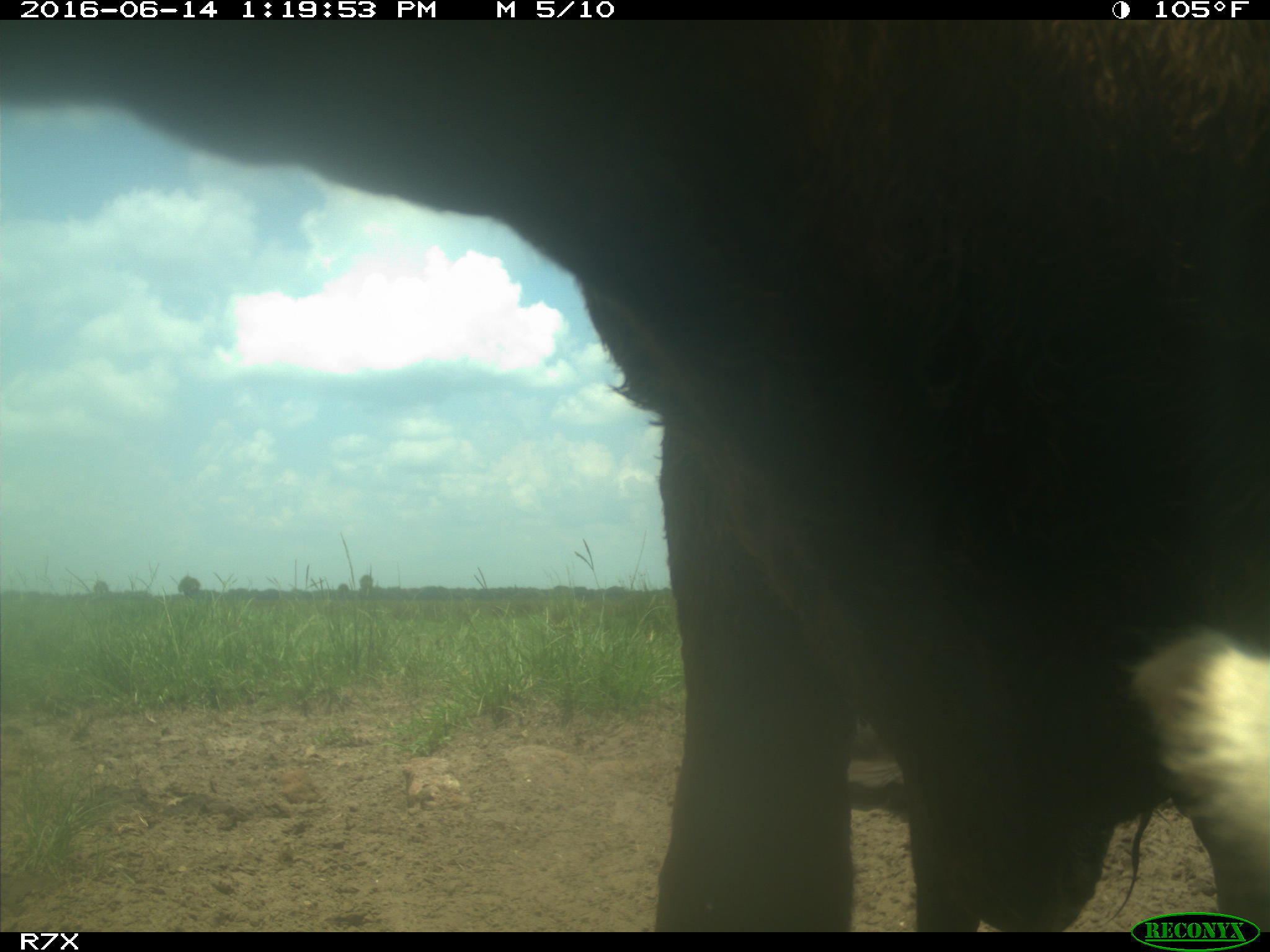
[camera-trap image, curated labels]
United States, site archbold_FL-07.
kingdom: Animalia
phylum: Chordata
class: Mammalia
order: Artiodactyla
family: Bovidae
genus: Bos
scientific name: Bos taurus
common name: domestic cow